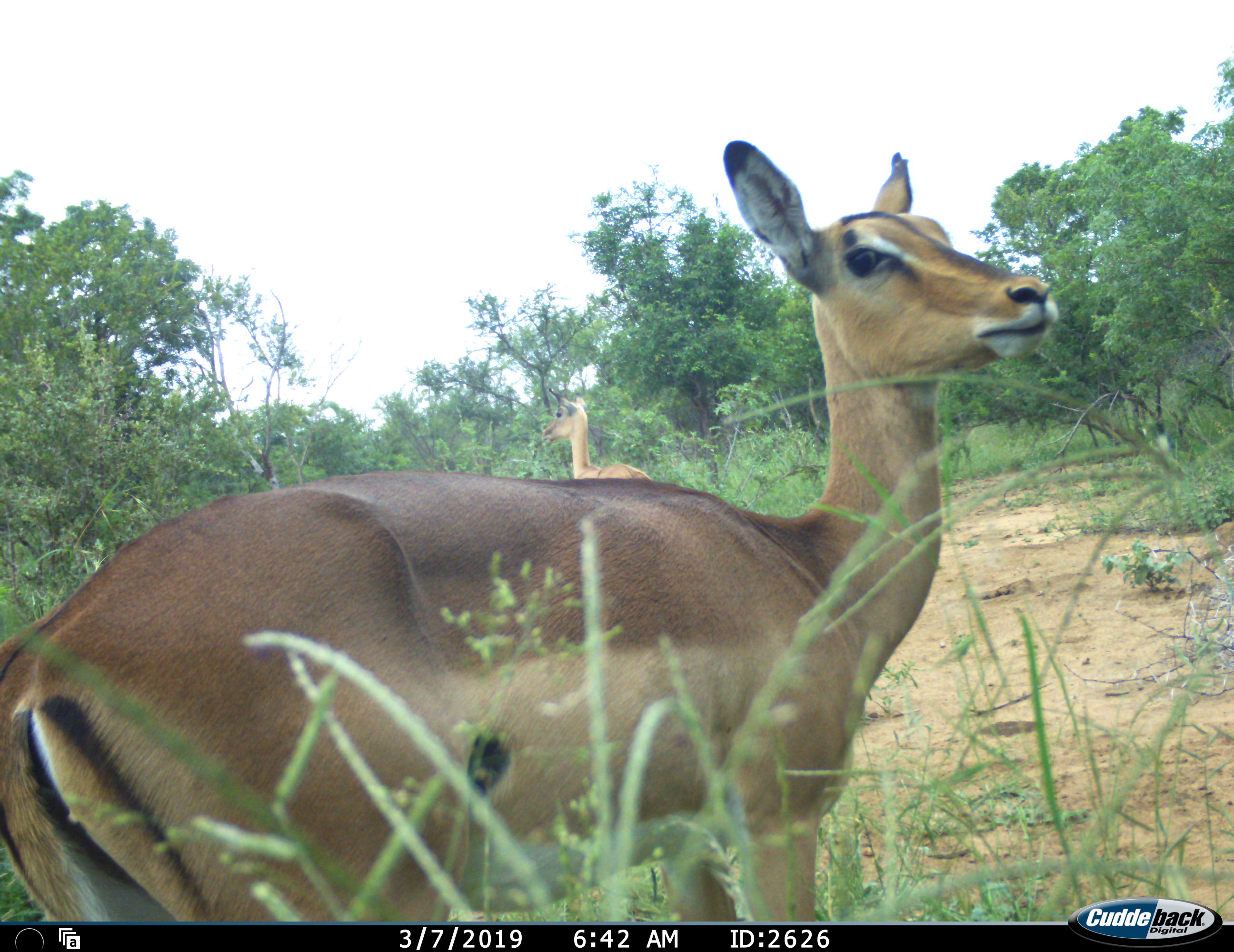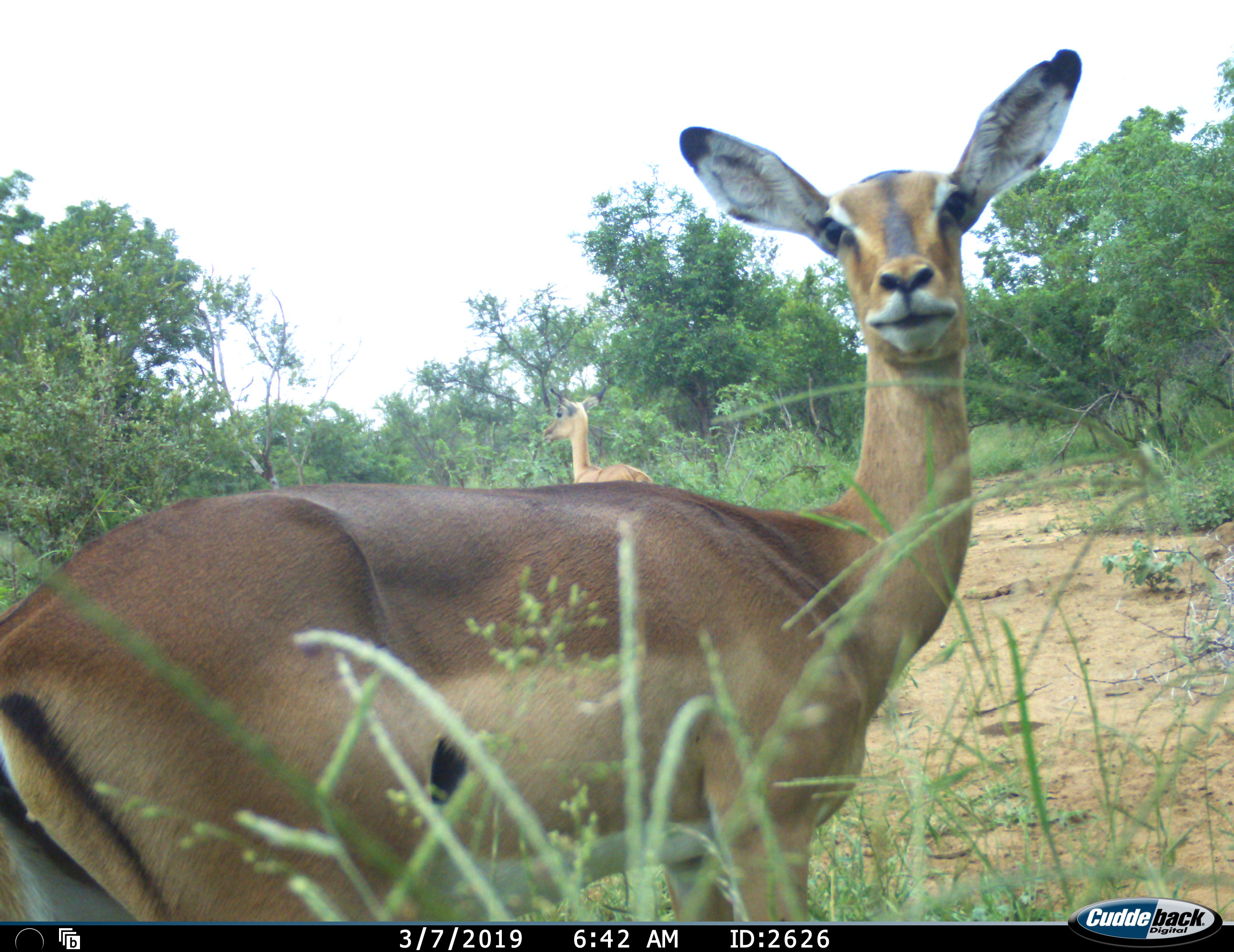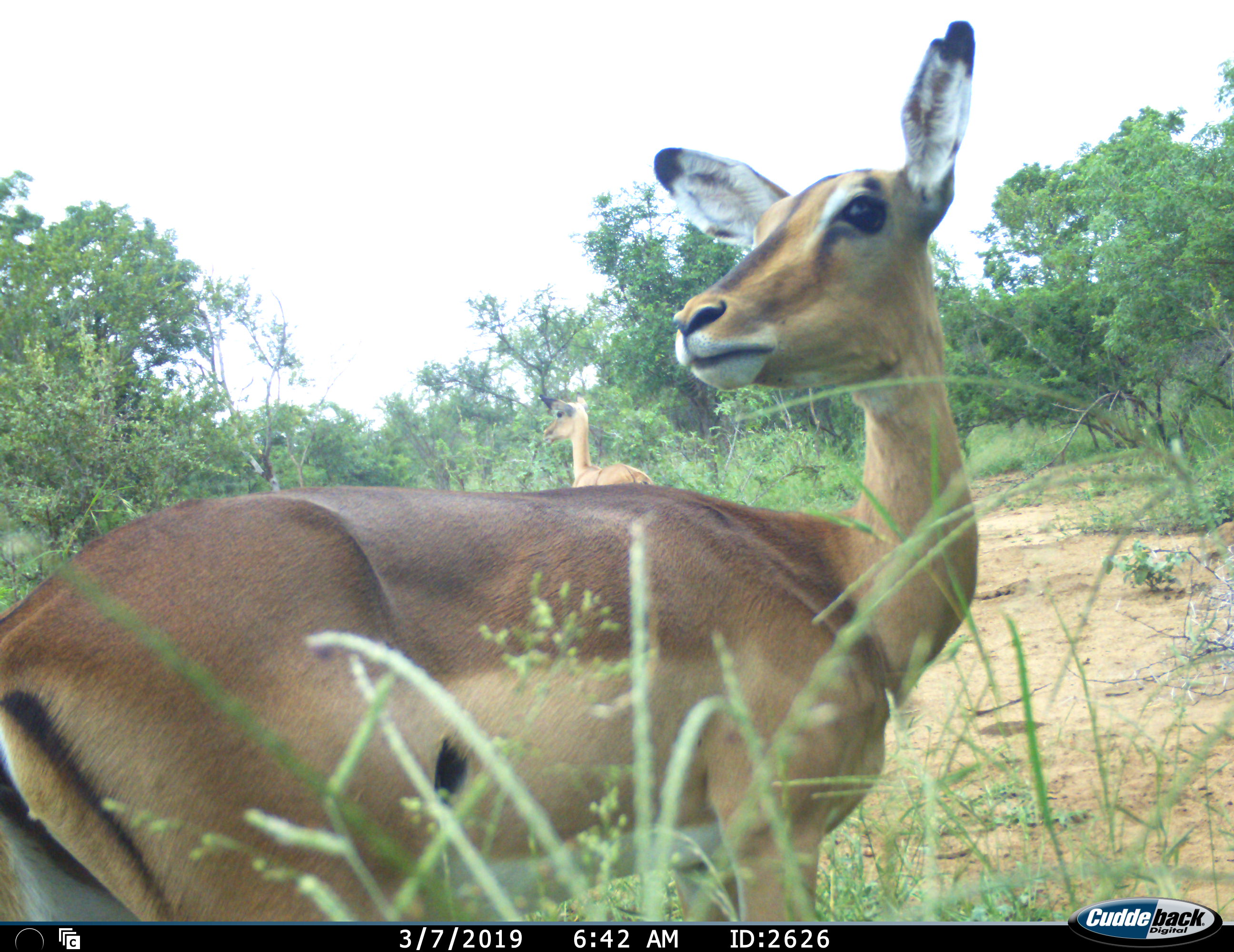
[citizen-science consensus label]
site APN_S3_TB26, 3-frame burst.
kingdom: Animalia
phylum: Chordata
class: Mammalia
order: Artiodactyla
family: Bovidae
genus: Aepyceros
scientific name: Aepyceros melampus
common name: impala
Impala (Aepyceros melampus), count 2. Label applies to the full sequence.